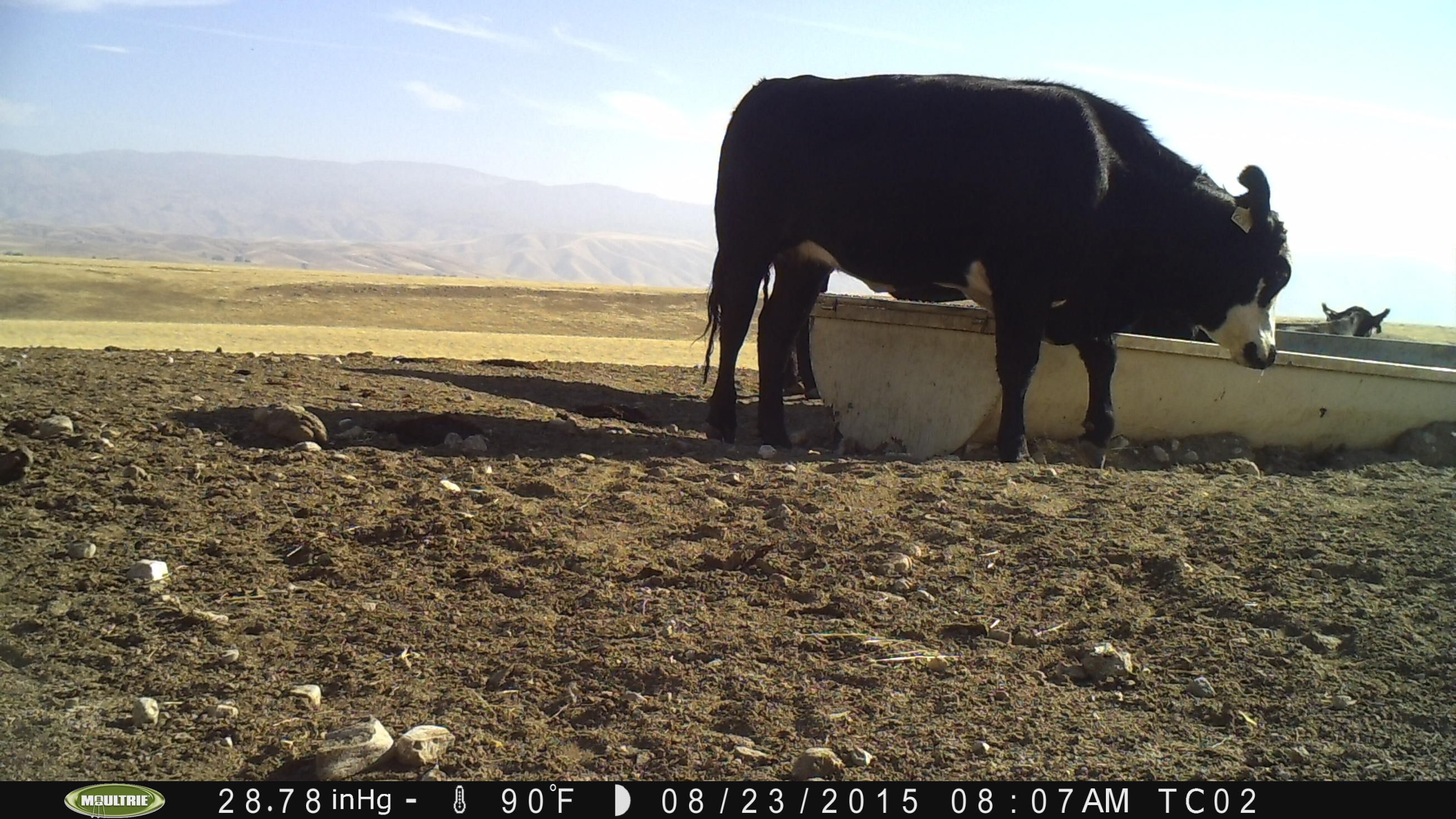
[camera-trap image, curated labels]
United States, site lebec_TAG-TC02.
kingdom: Animalia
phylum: Chordata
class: Mammalia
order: Artiodactyla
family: Bovidae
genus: Bos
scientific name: Bos taurus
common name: domestic cow